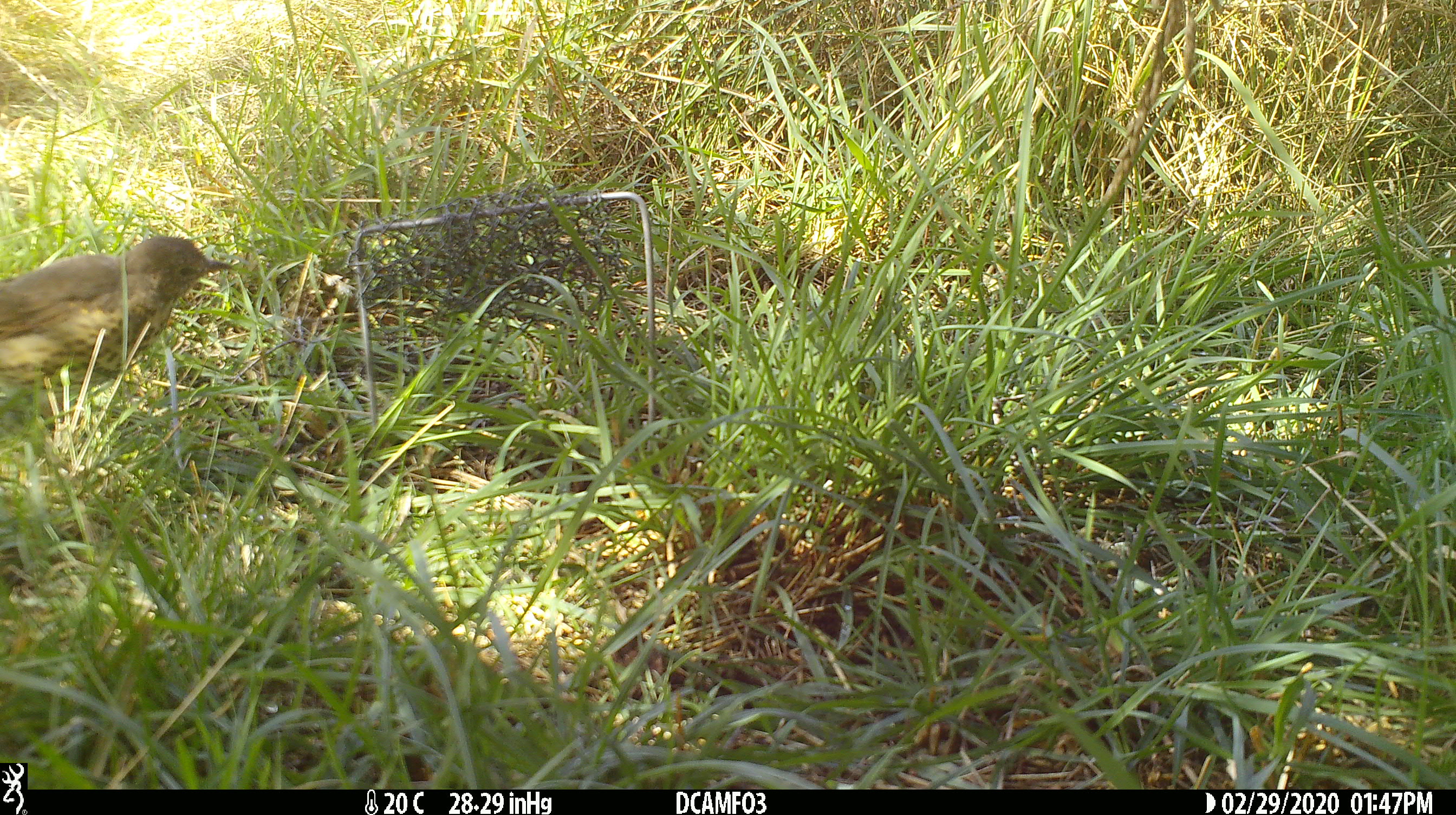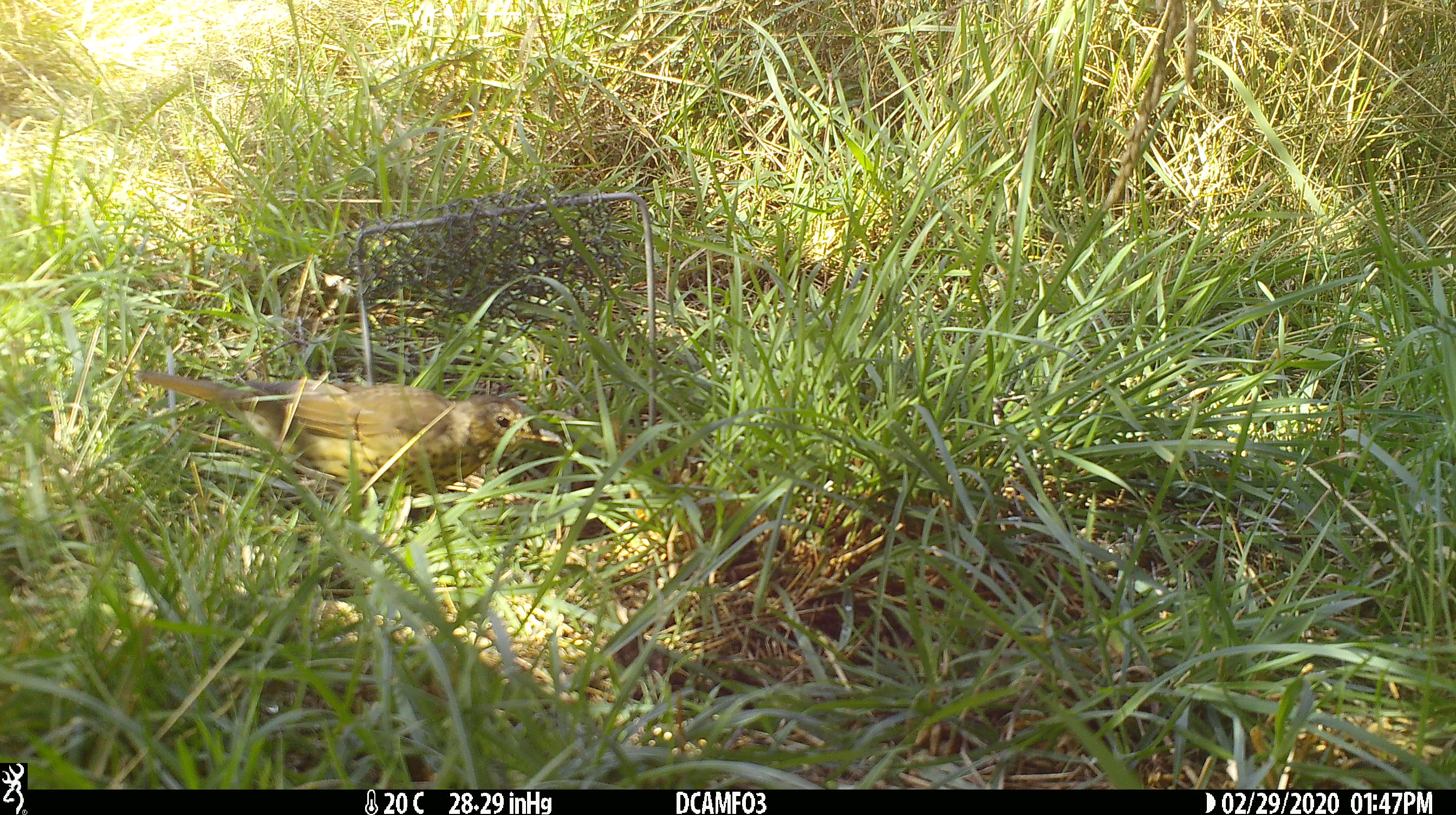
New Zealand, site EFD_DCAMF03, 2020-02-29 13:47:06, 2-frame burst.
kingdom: Animalia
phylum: Chordata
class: Aves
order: Passeriformes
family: Turdidae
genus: Turdus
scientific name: Turdus philomelos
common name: song thrush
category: thrush